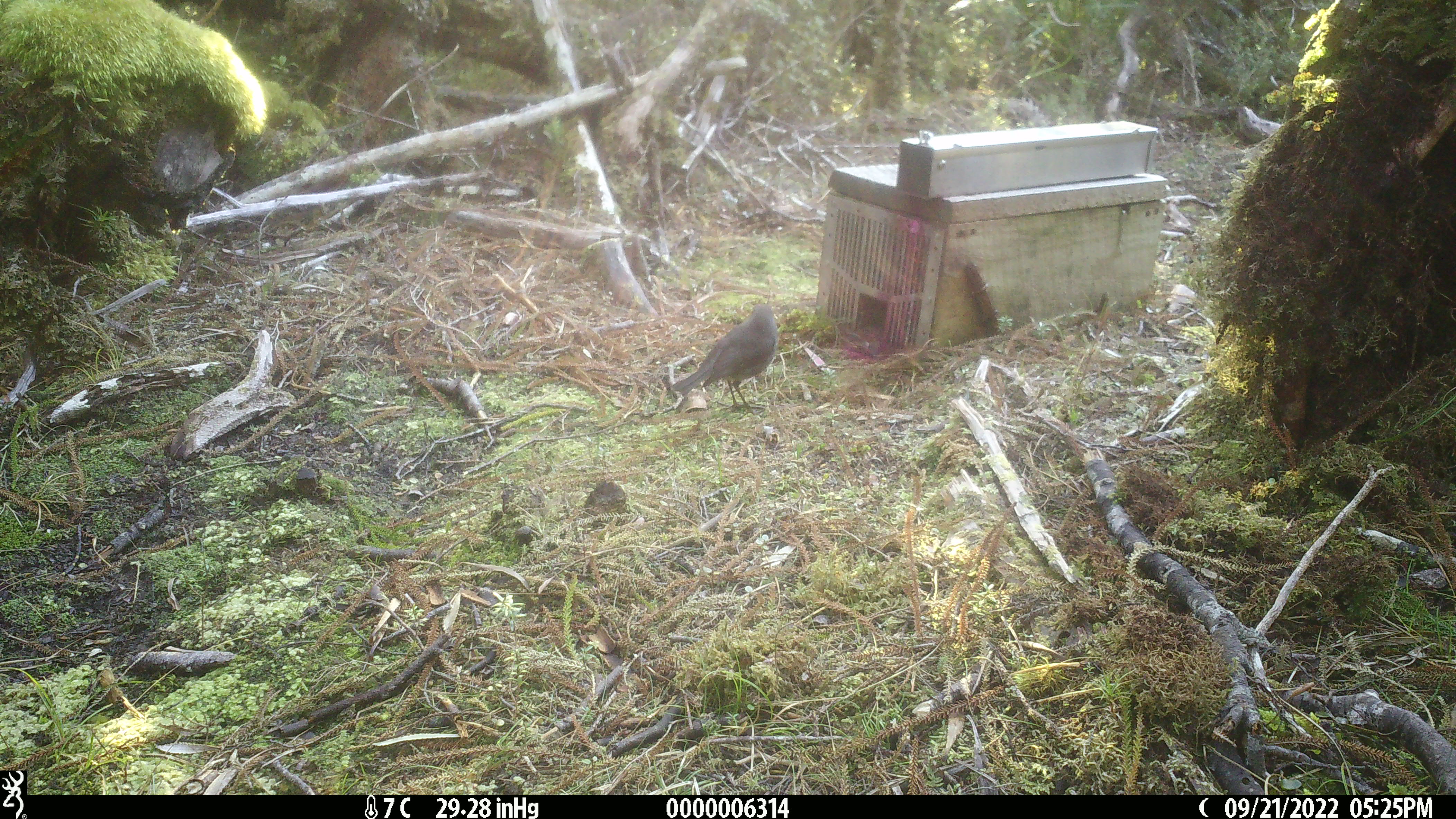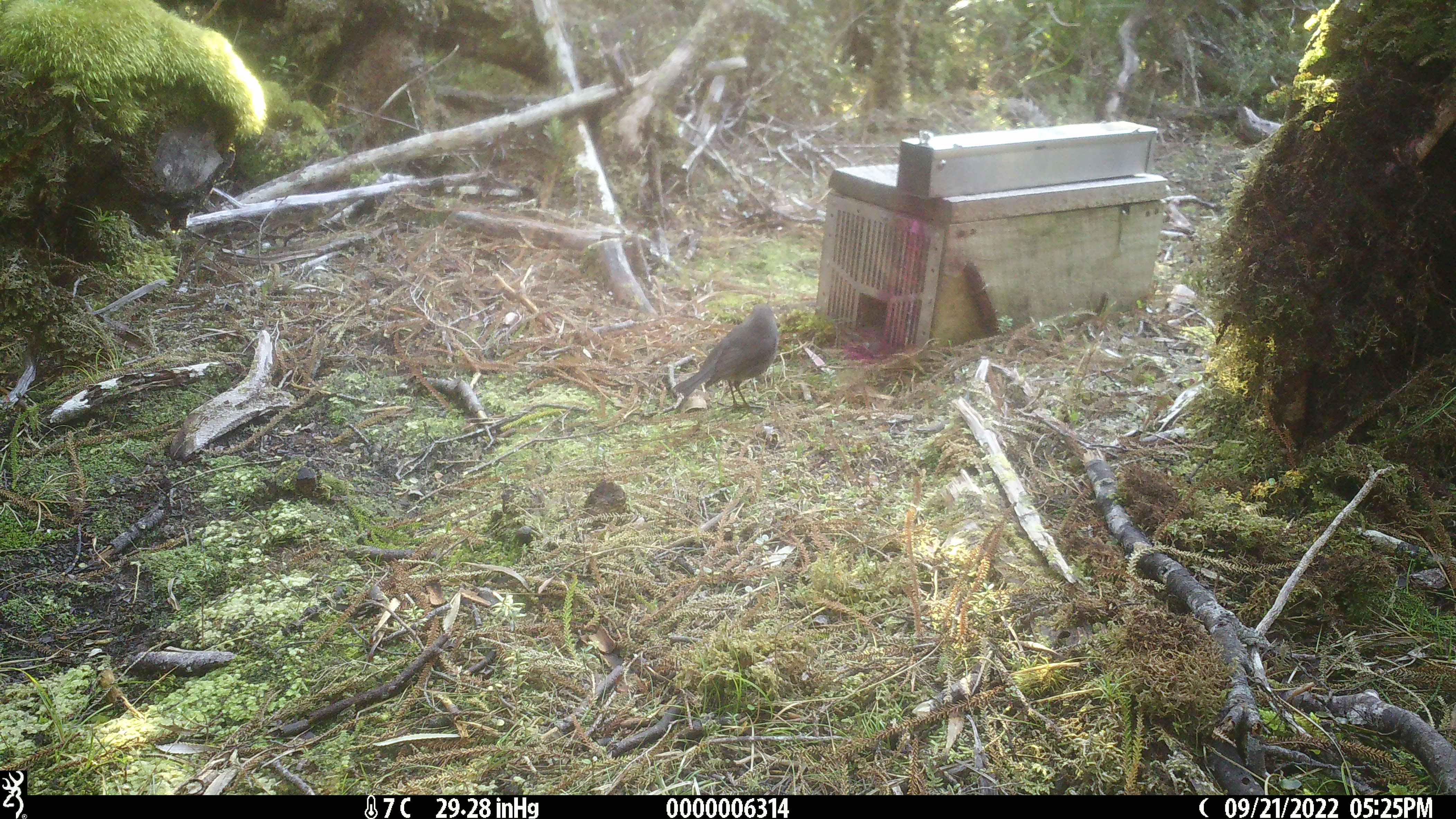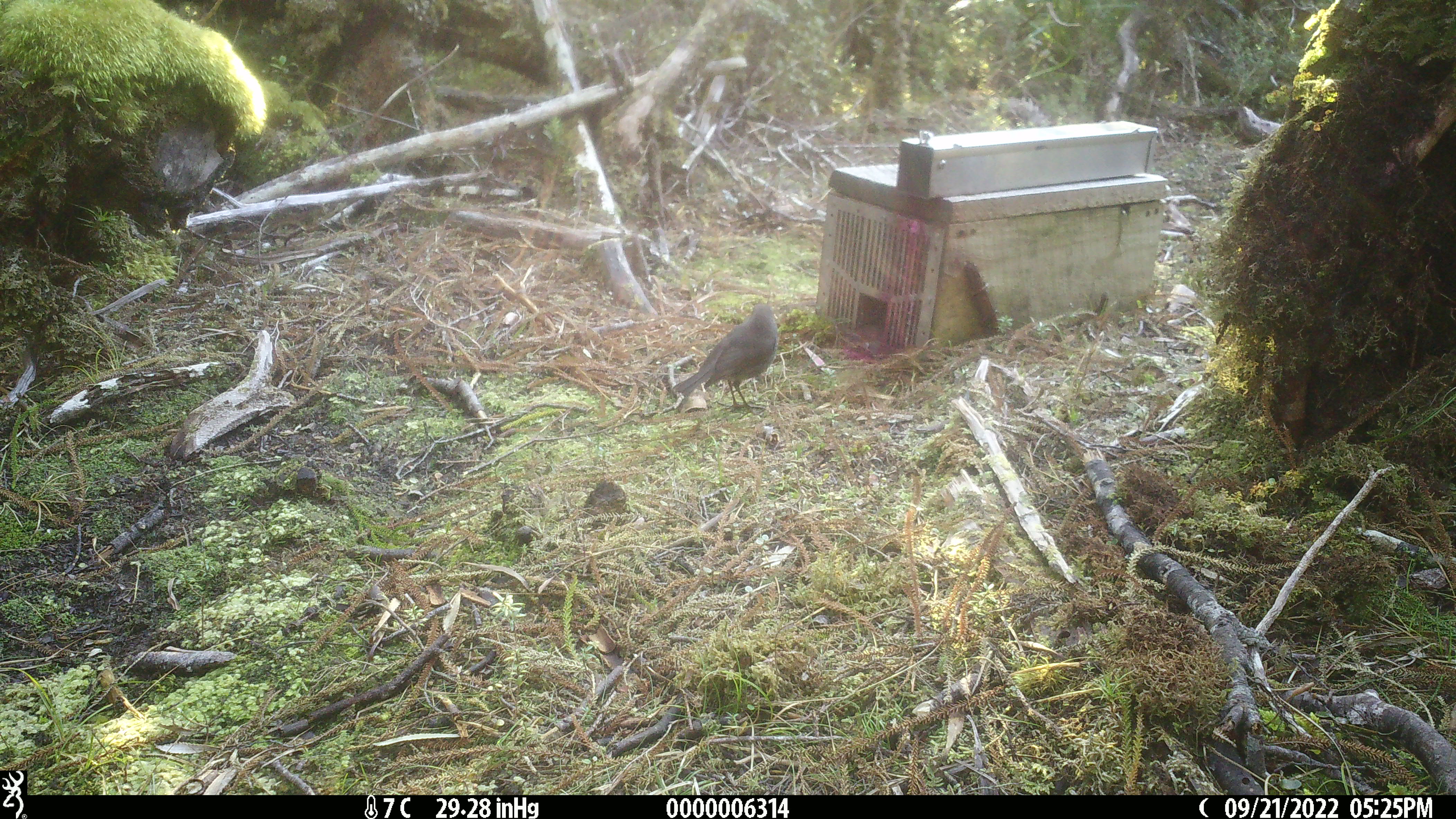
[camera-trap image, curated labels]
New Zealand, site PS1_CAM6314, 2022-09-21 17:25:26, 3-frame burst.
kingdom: Animalia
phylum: Chordata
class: Aves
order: Passeriformes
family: Petroicidae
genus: Petroica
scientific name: Petroica australis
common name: new zealand robin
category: robin